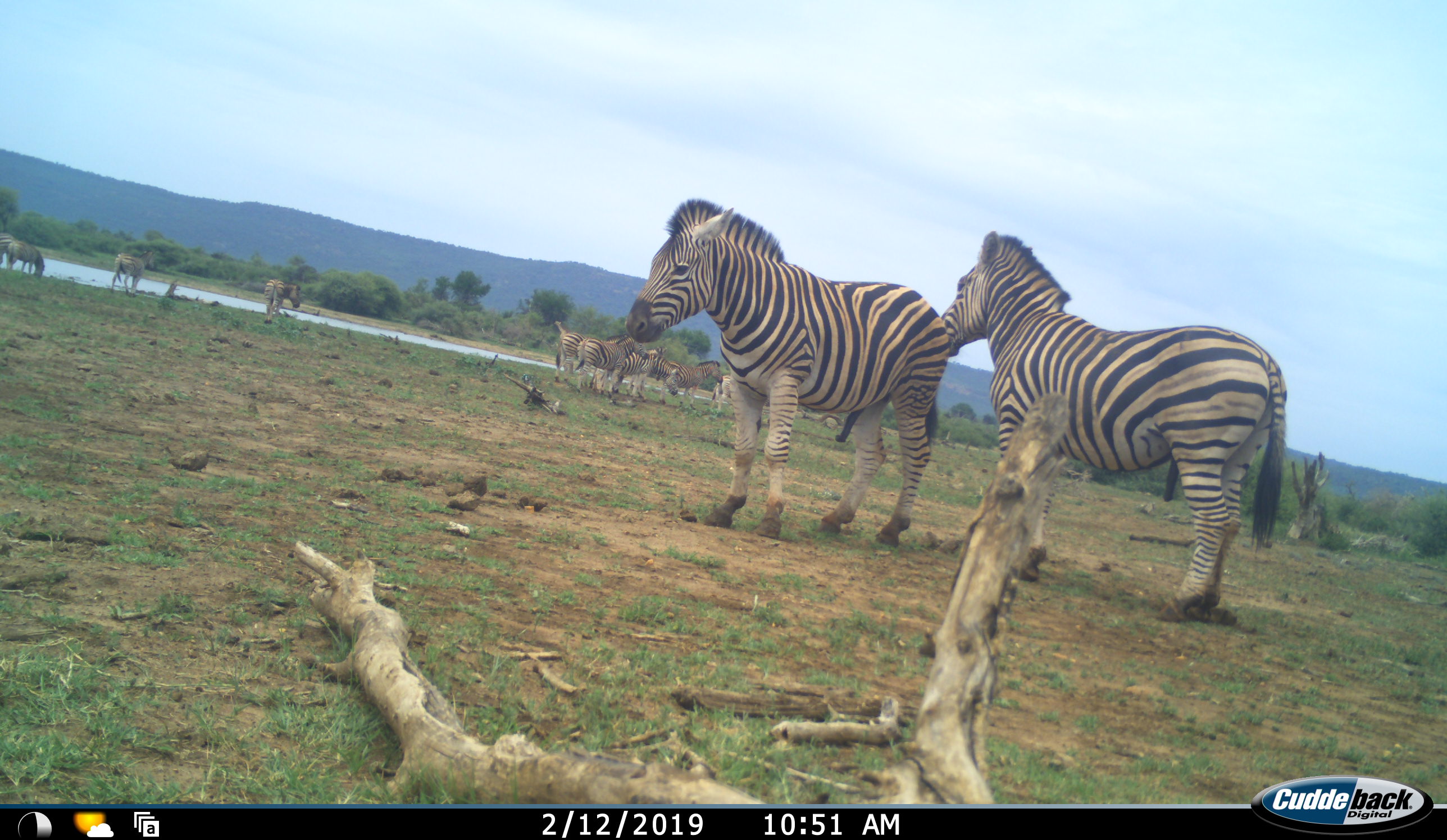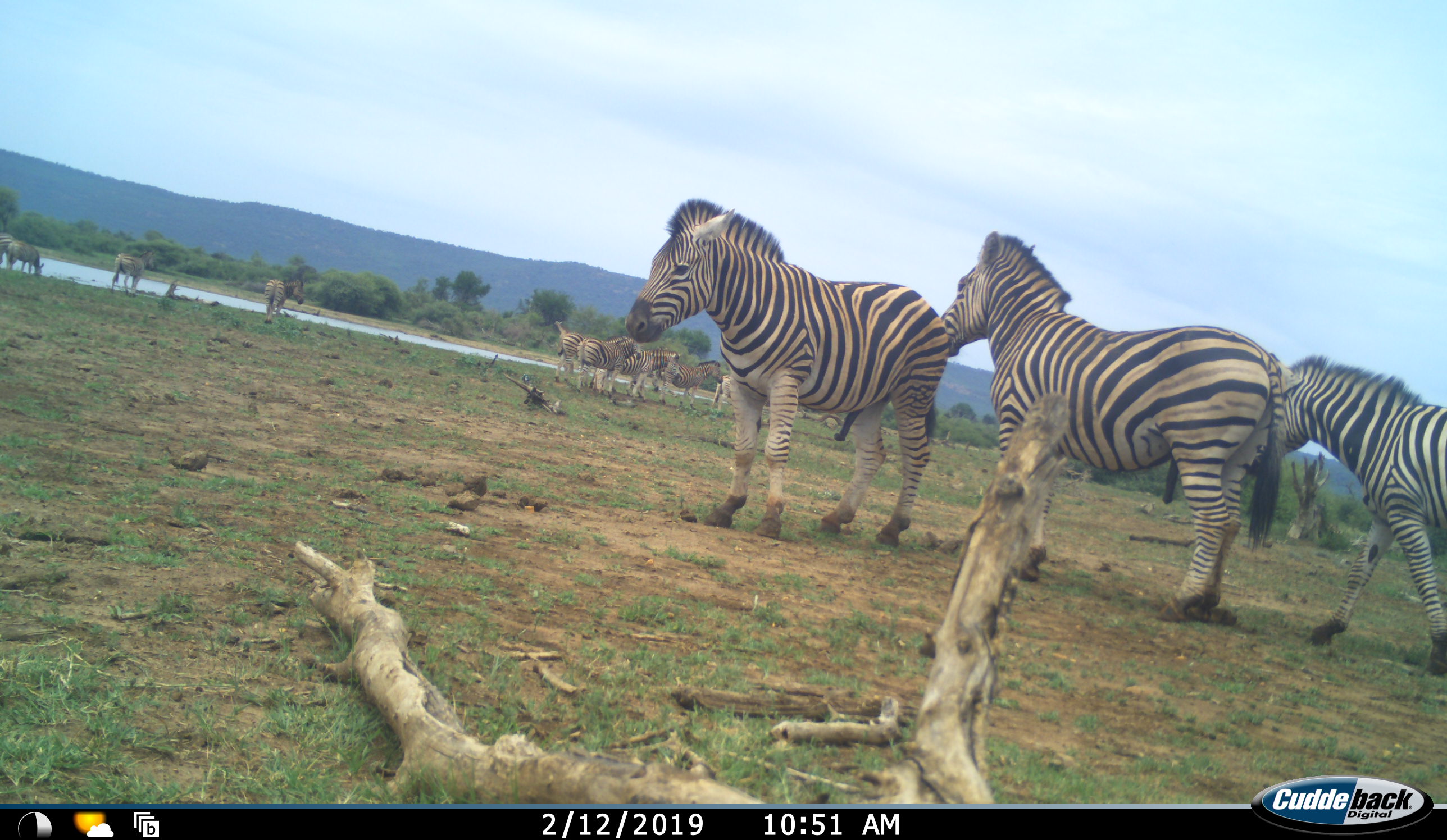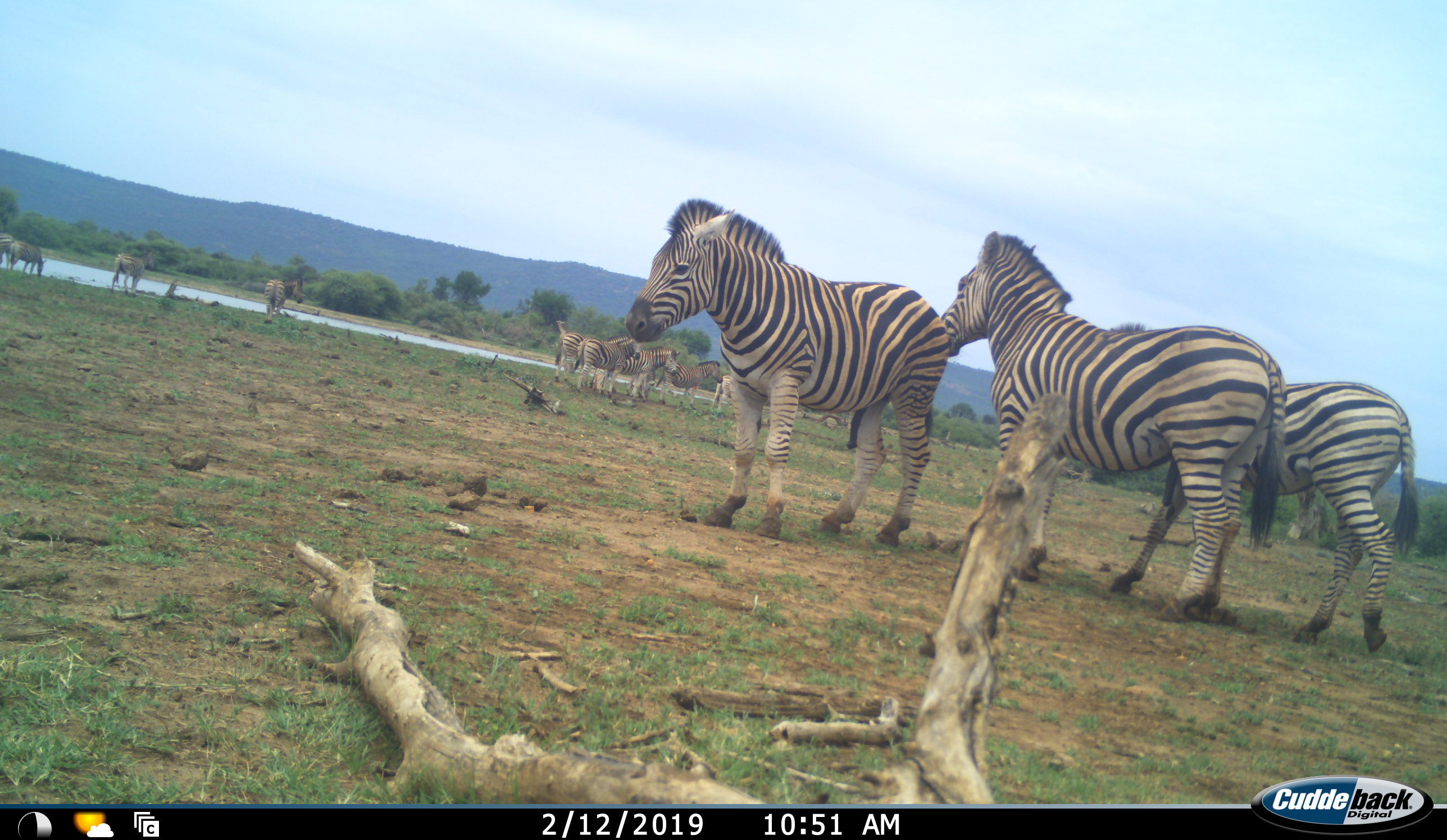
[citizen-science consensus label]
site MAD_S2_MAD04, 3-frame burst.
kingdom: Animalia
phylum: Chordata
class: Mammalia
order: Perissodactyla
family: Equidae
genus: Equus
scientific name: Equus quagga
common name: plains zebra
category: zebraplains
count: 11-50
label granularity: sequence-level